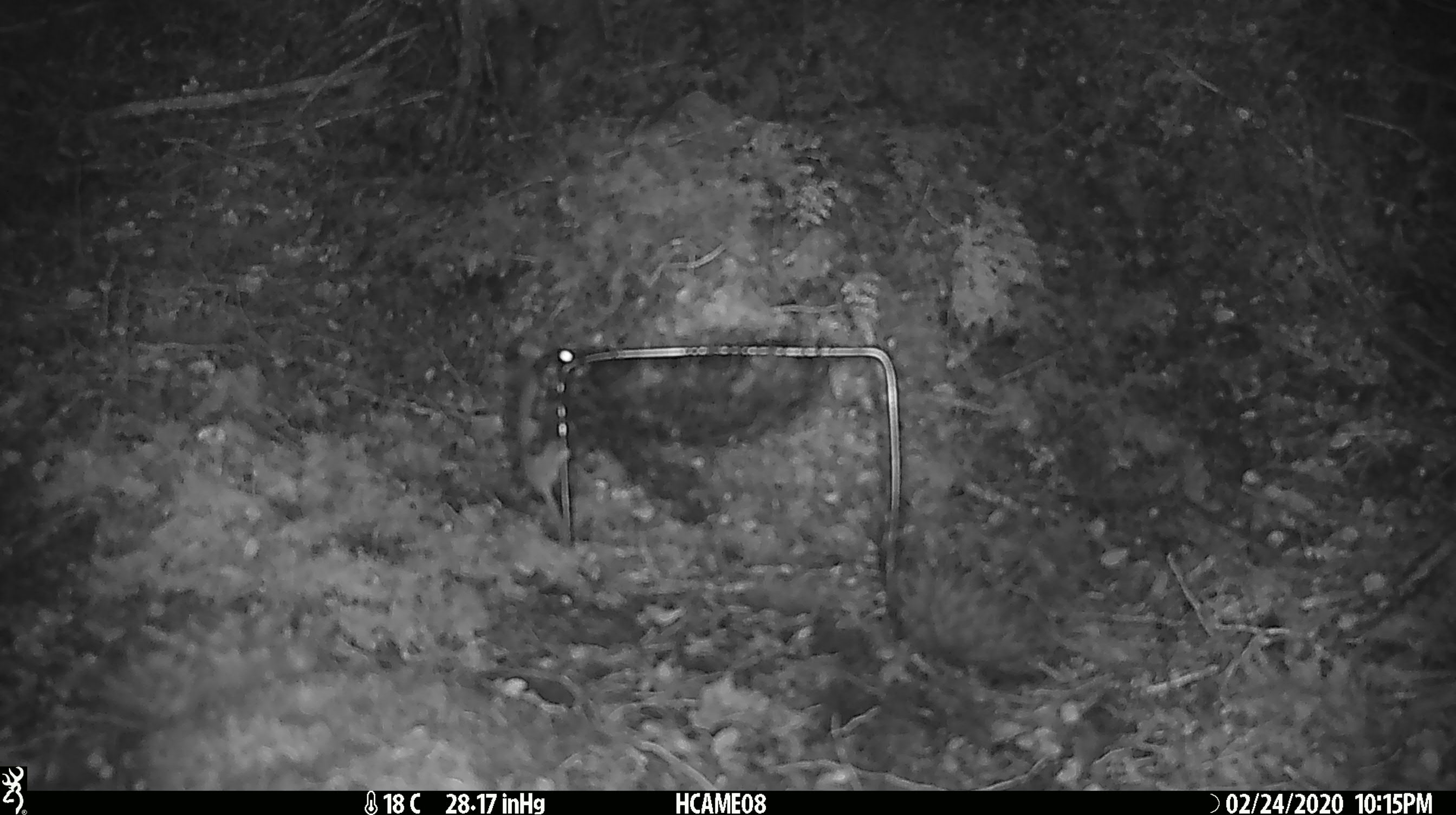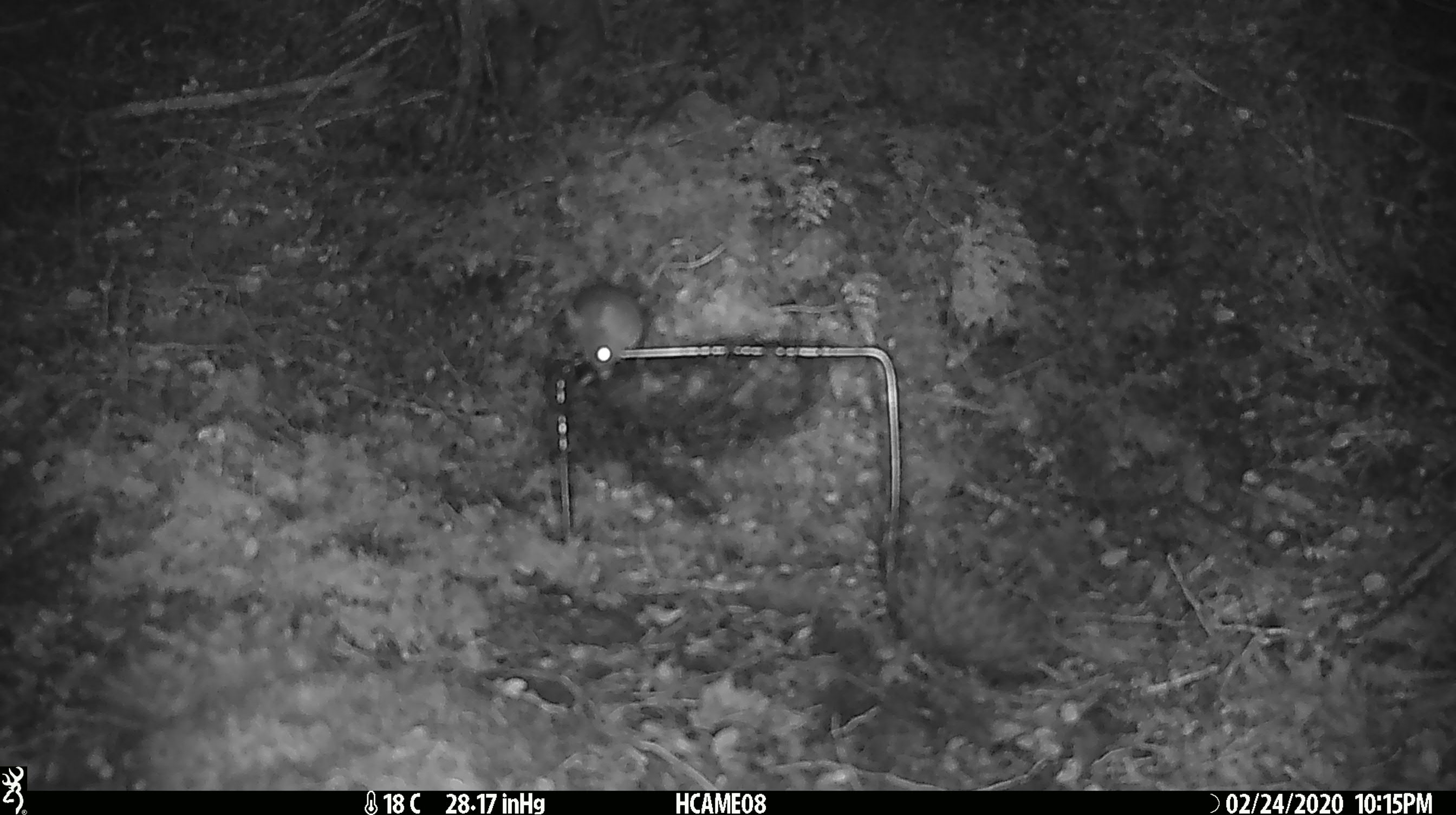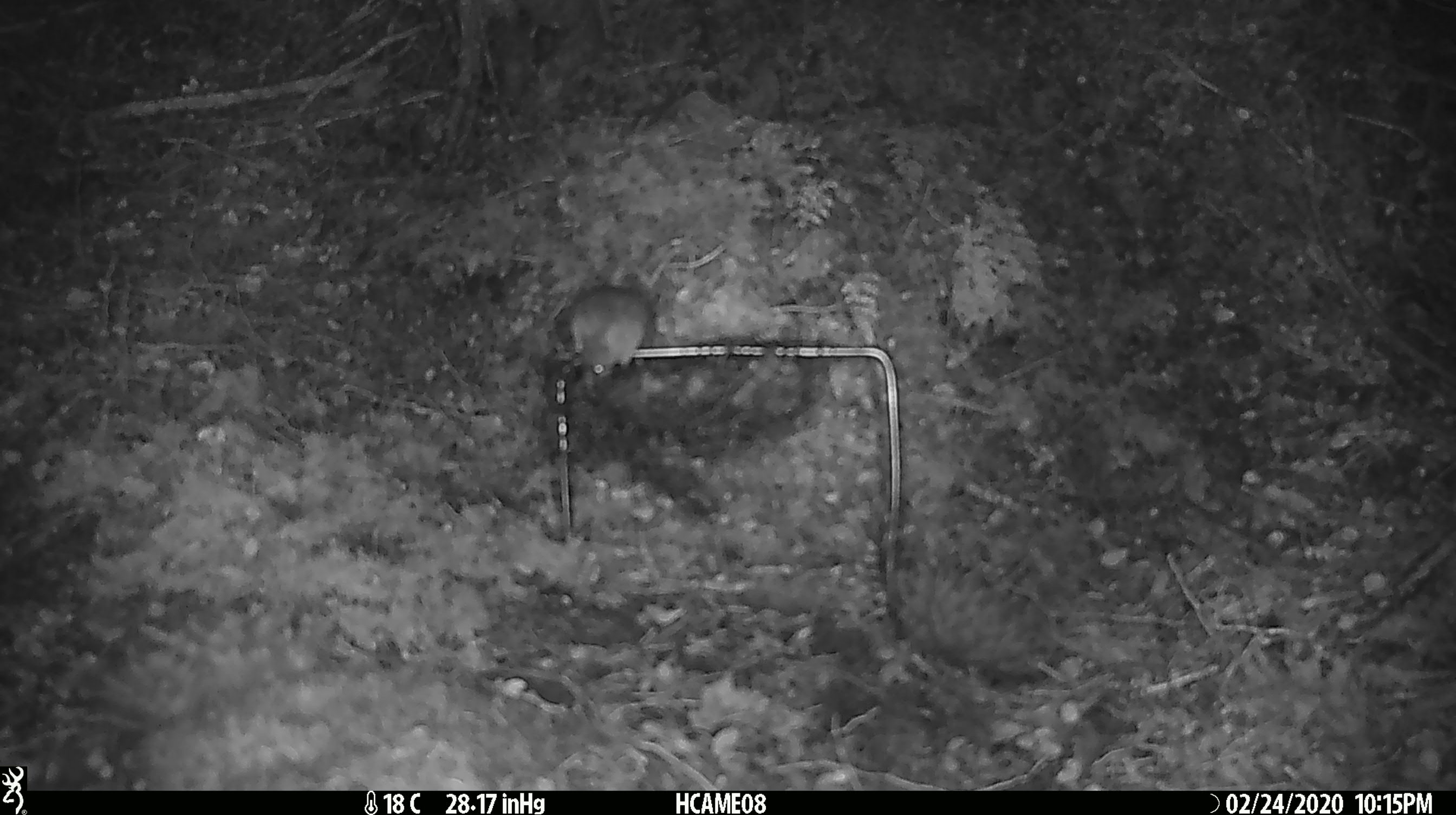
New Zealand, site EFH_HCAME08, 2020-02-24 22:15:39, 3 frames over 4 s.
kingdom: Animalia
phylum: Chordata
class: Mammalia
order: Rodentia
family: Muridae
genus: Mus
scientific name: Mus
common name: mouse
Mouse (Mus).